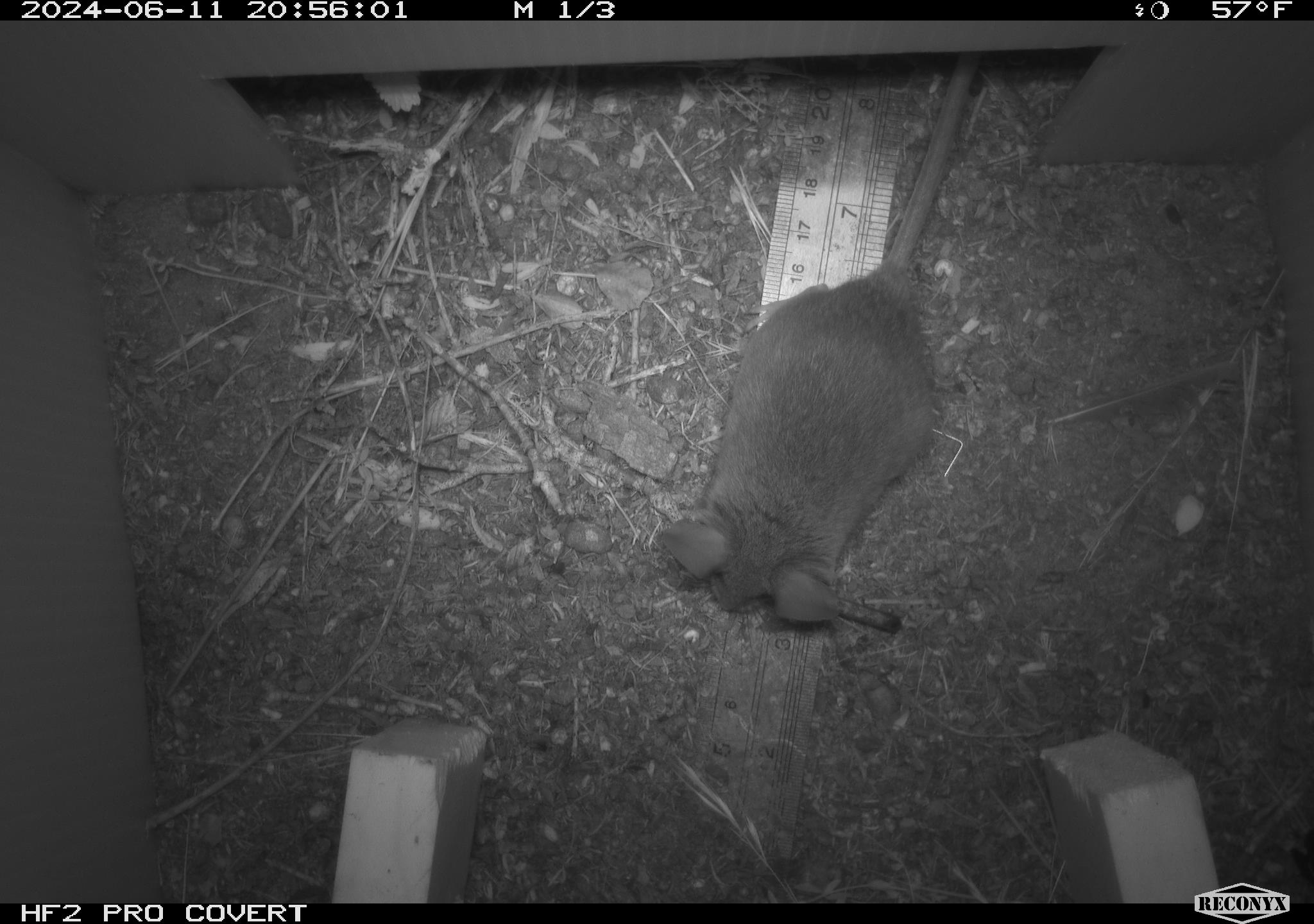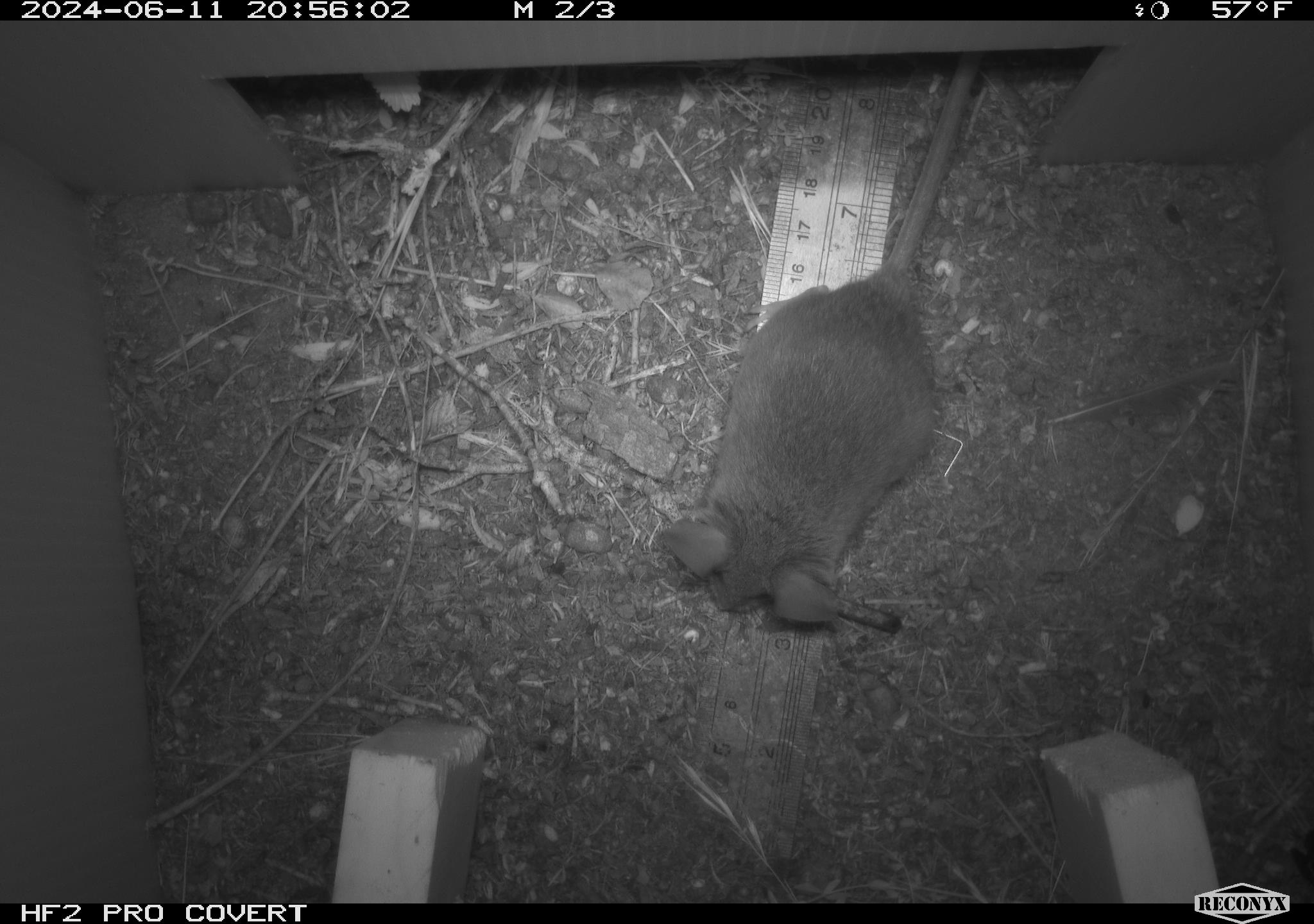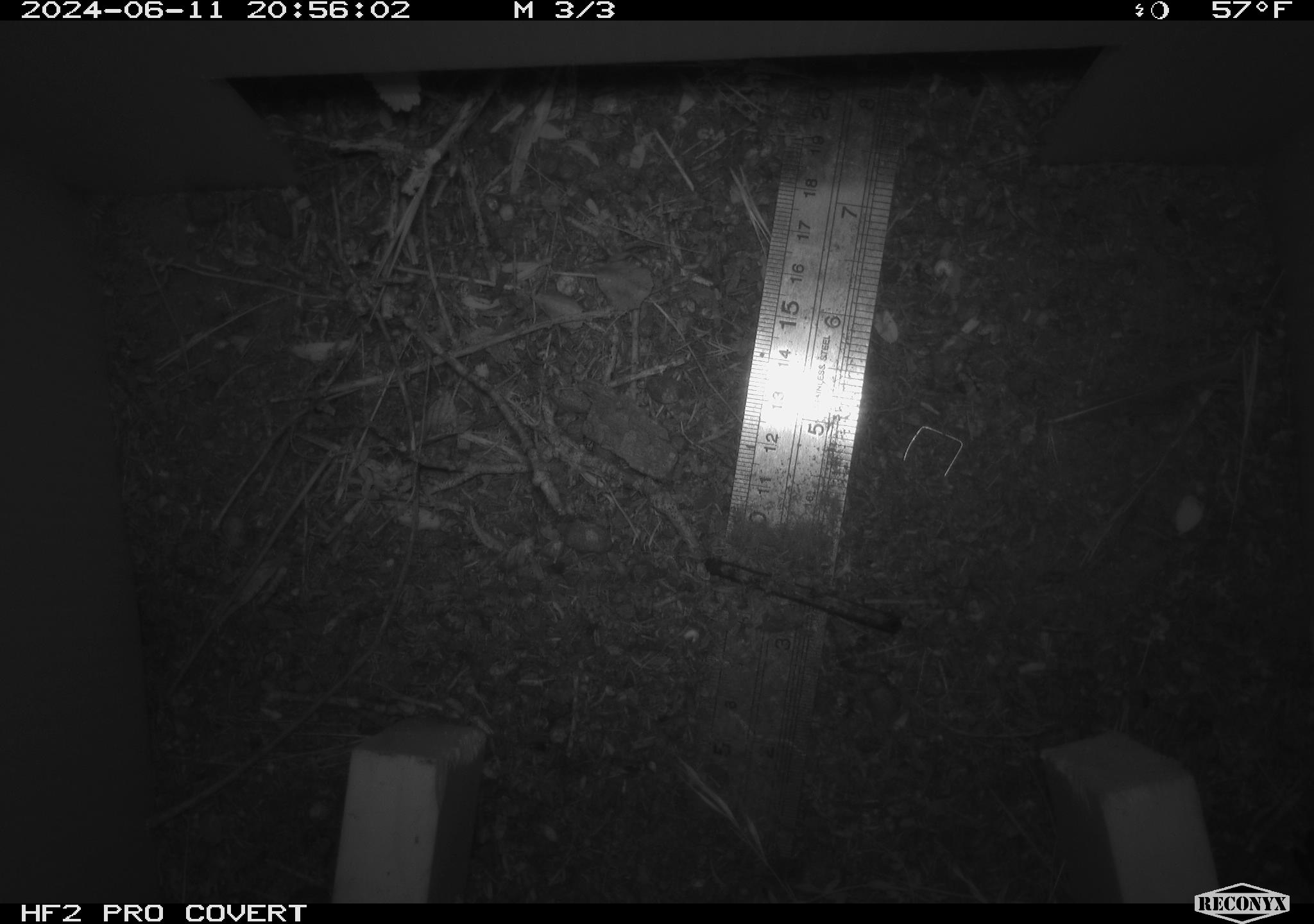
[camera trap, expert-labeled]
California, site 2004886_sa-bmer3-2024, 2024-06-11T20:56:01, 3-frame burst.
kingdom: Animalia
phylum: Chordata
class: Mammalia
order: Rodentia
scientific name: Rodentia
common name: mouse species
Mouse species (Rodentia).